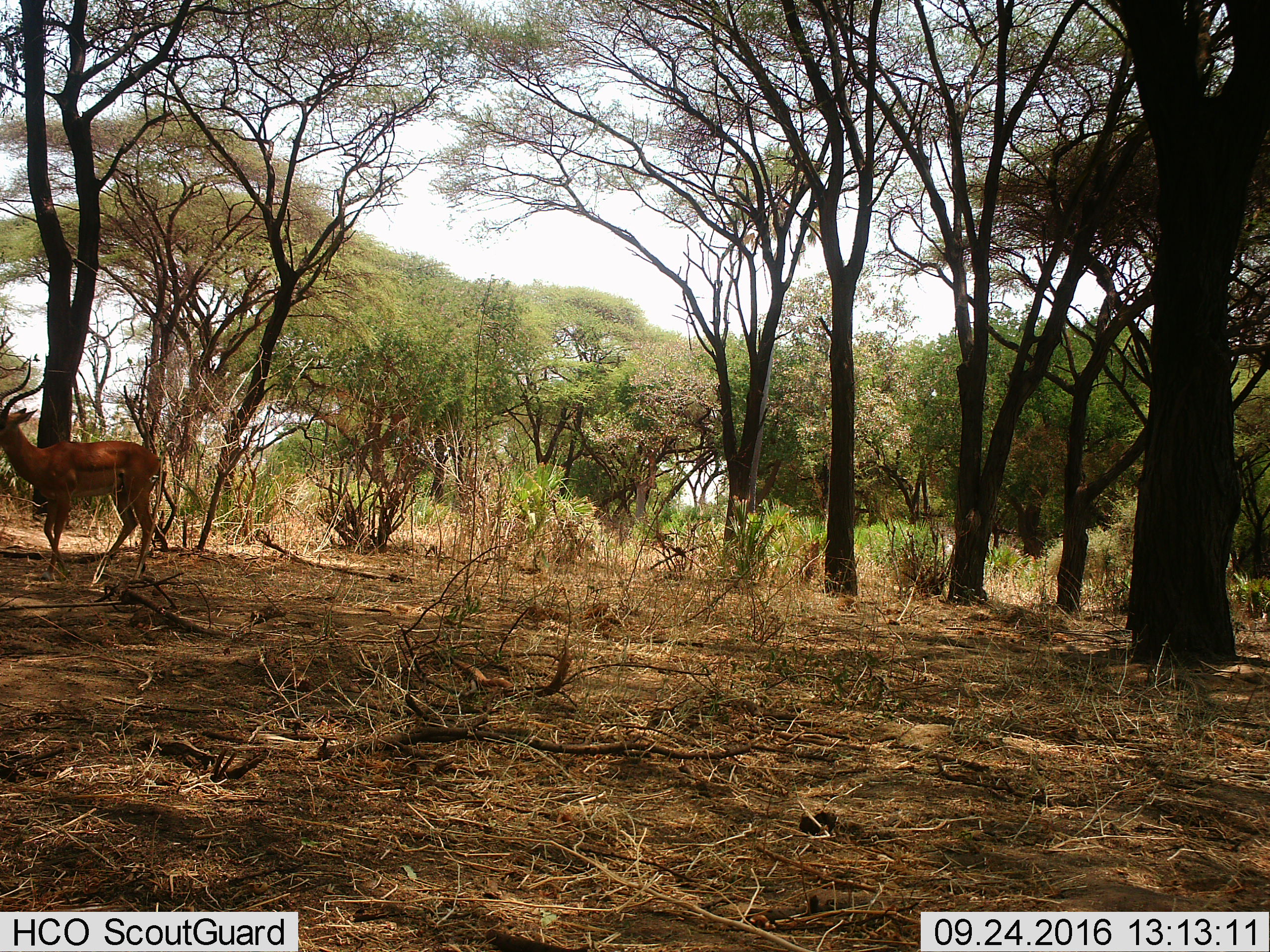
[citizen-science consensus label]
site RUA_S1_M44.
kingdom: Animalia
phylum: Chordata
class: Mammalia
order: Artiodactyla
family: Bovidae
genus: Aepyceros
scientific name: Aepyceros melampus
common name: impala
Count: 1.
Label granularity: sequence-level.